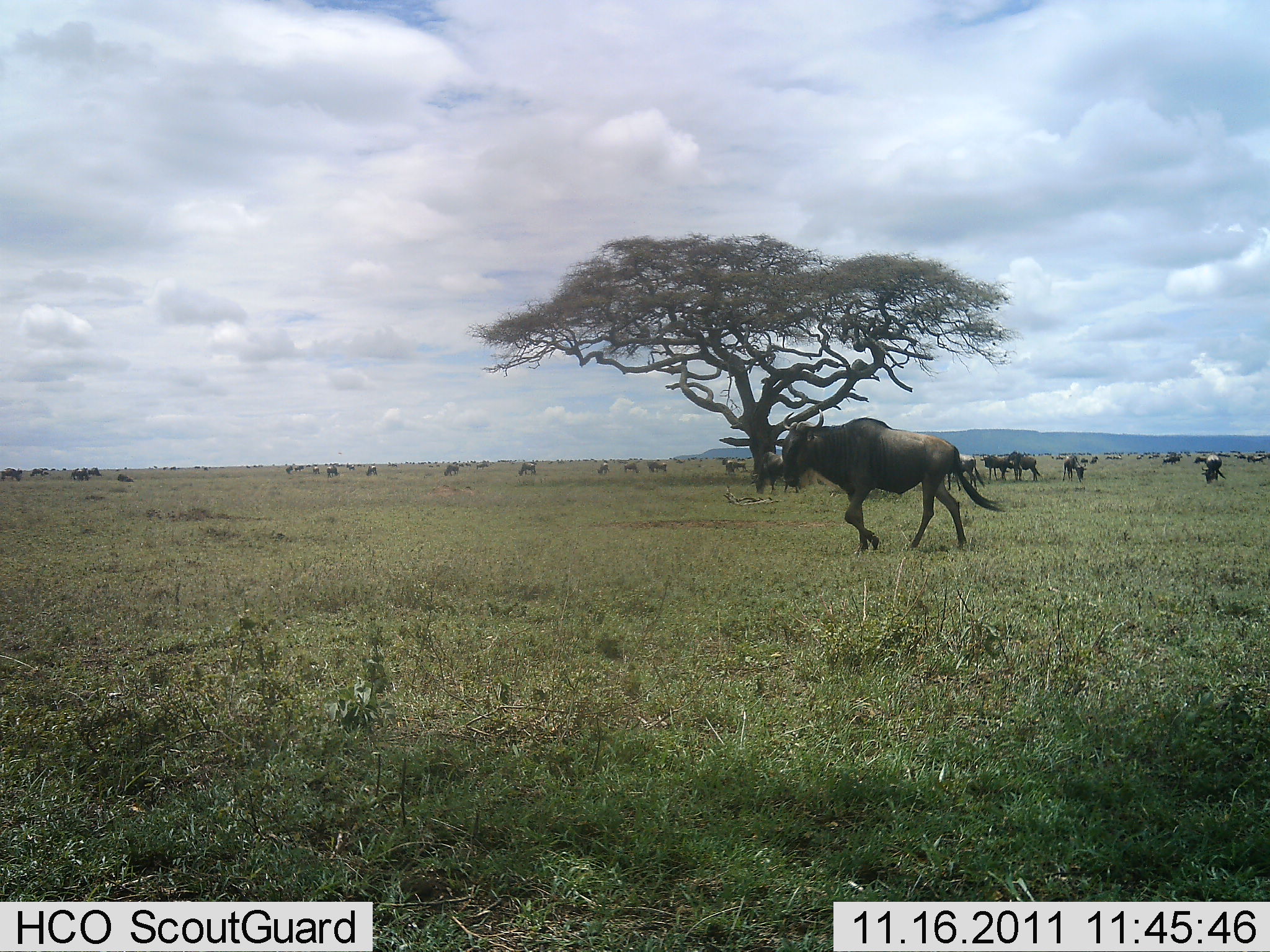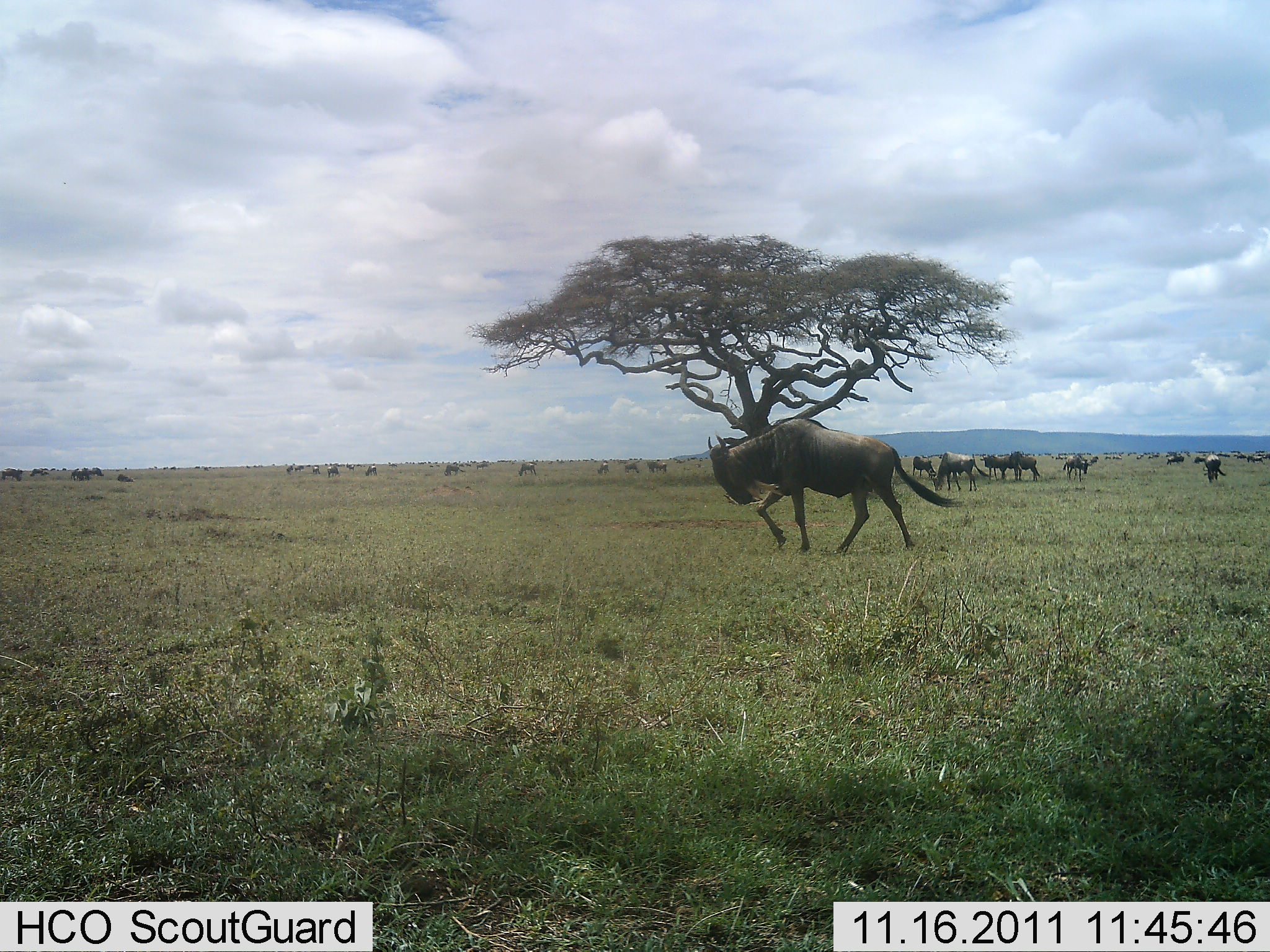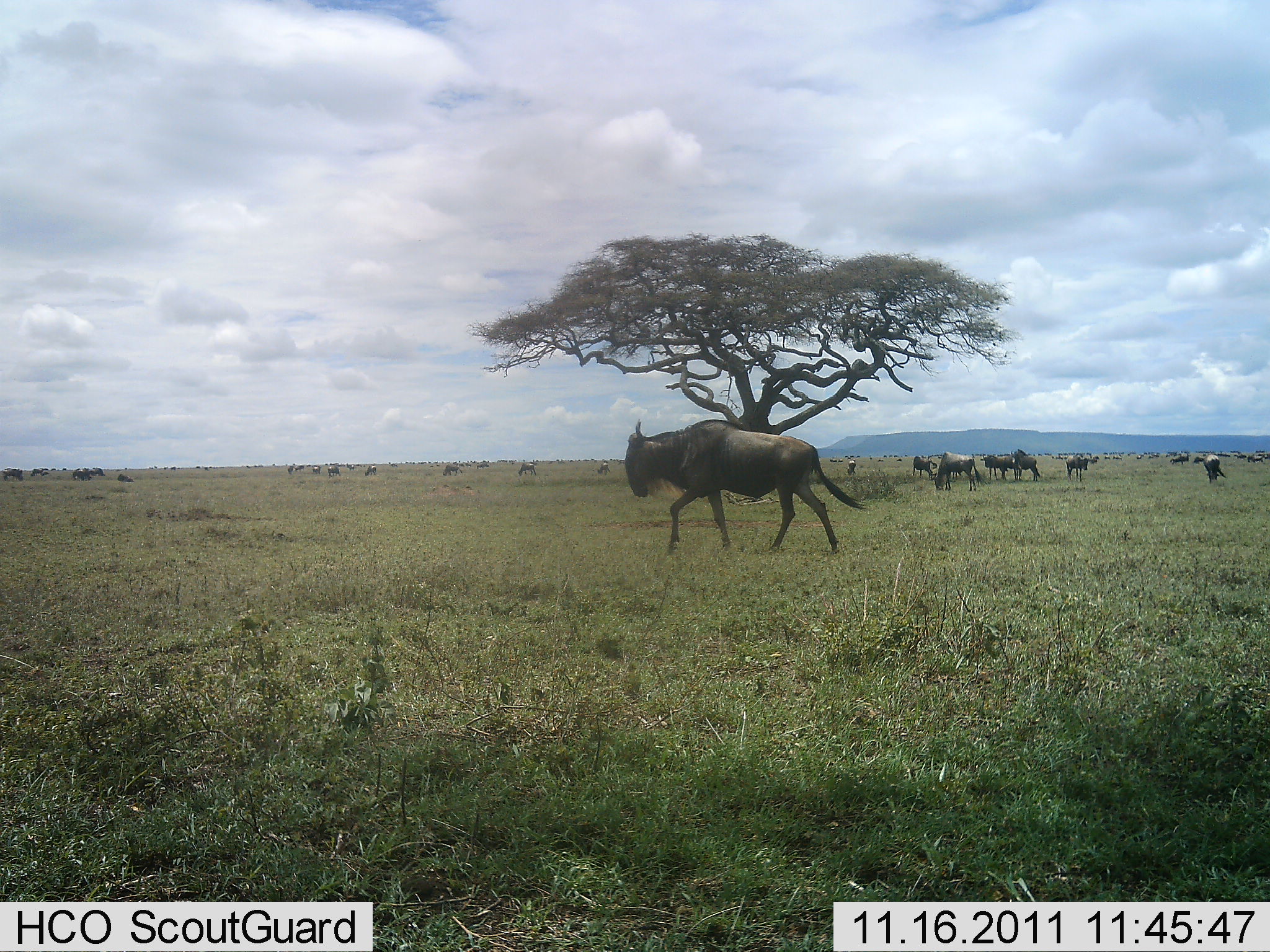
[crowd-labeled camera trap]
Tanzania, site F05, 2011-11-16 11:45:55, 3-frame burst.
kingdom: Animalia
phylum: Chordata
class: Mammalia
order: Artiodactyla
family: Bovidae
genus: Connochaetes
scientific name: Connochaetes taurinus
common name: blue wildebeest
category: wildebeest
Wildebeest (blue wildebeest) (Connochaetes taurinus), count 51+. Behavior (volunteer vote fractions): standing 54%, resting 8%, moving 92%, interacting 8%. Young present (vote fraction): 0%. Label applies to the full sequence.